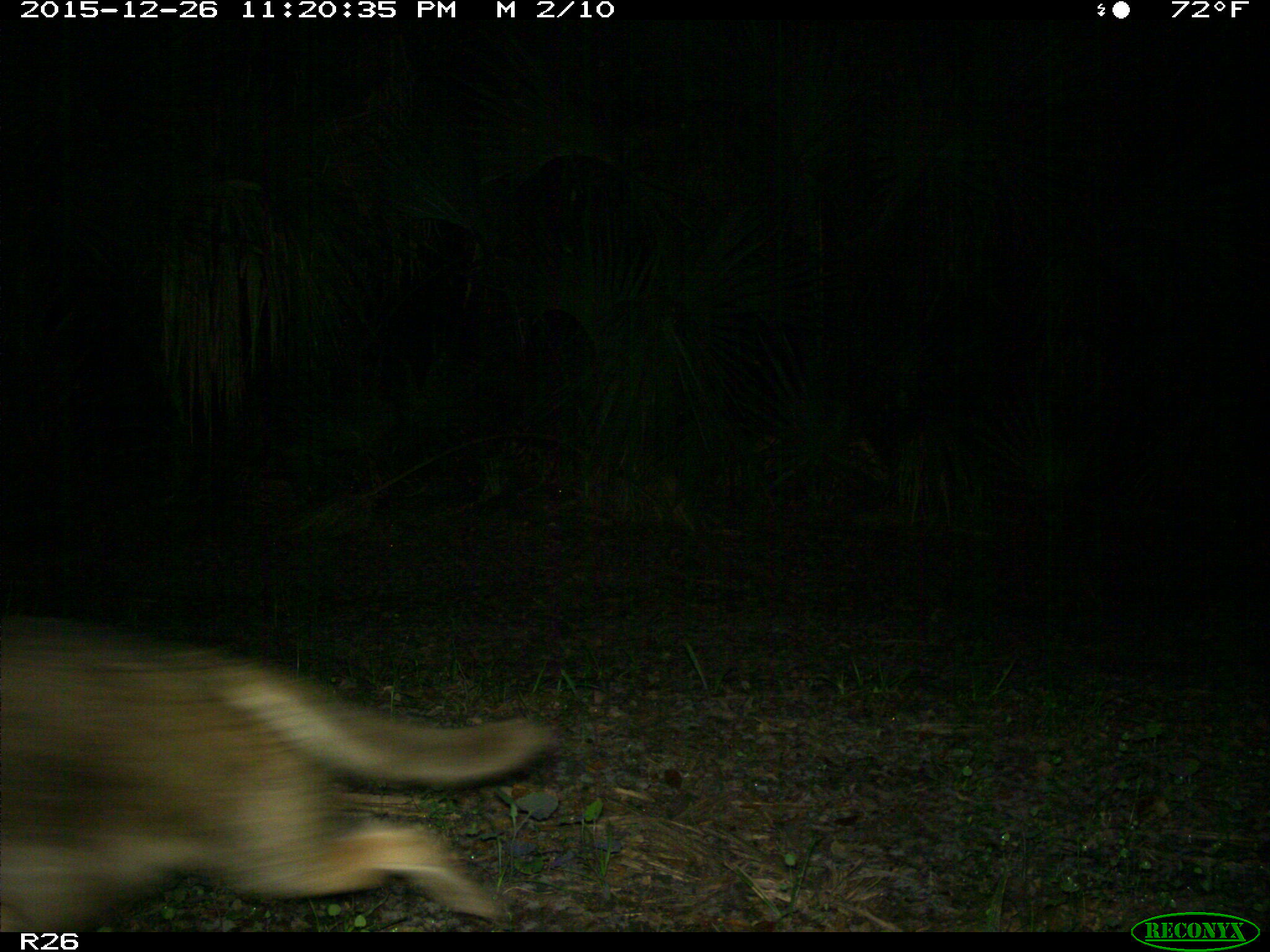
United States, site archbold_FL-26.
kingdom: Animalia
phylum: Chordata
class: Mammalia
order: Carnivora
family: Canidae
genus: Canis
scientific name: Canis latrans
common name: coyote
Canis latrans (coyote).